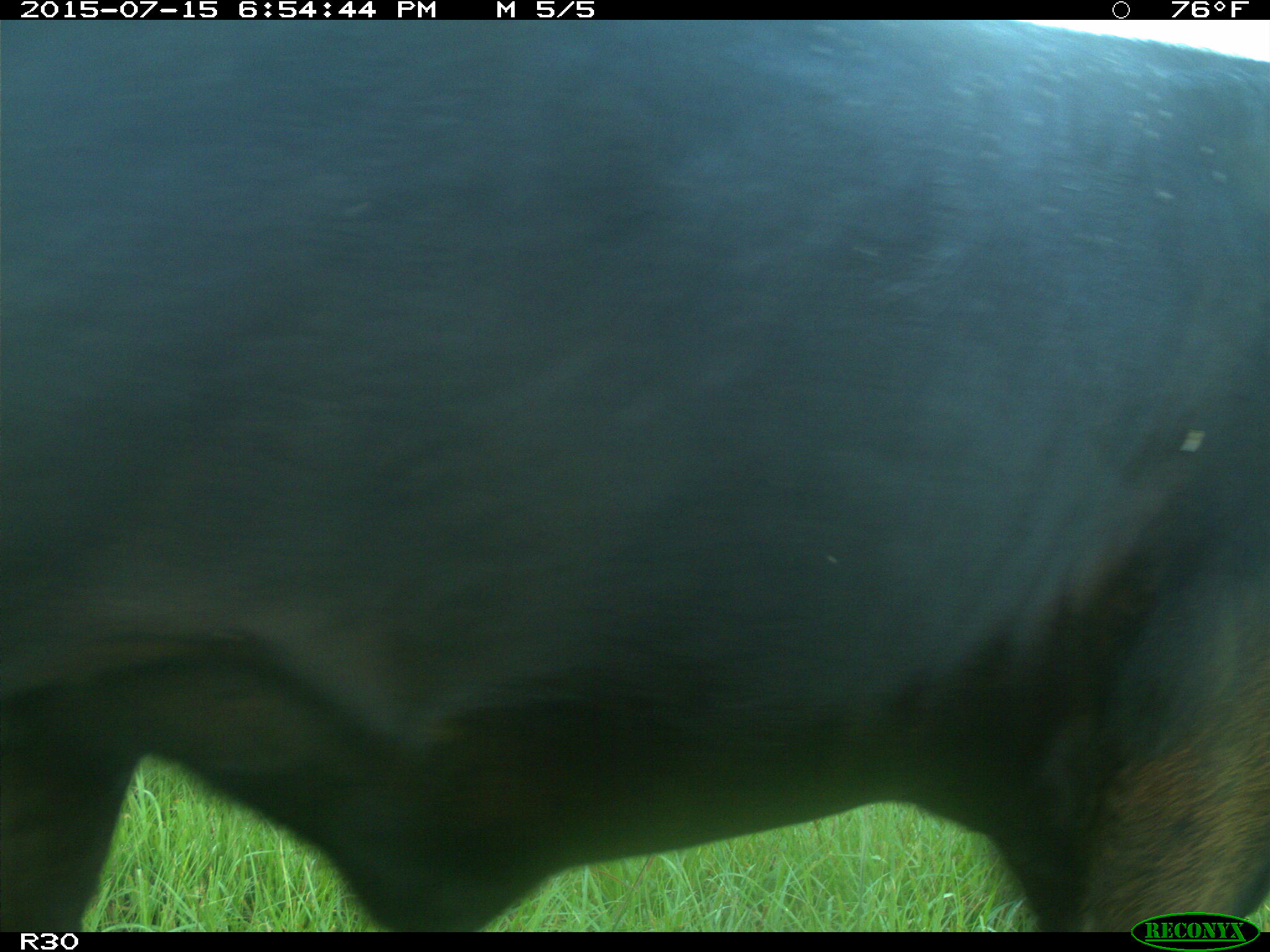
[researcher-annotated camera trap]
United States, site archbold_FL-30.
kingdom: Animalia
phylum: Chordata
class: Mammalia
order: Artiodactyla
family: Bovidae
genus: Bos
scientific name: Bos taurus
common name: domestic cow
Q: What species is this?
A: Bos taurus (domestic cow).